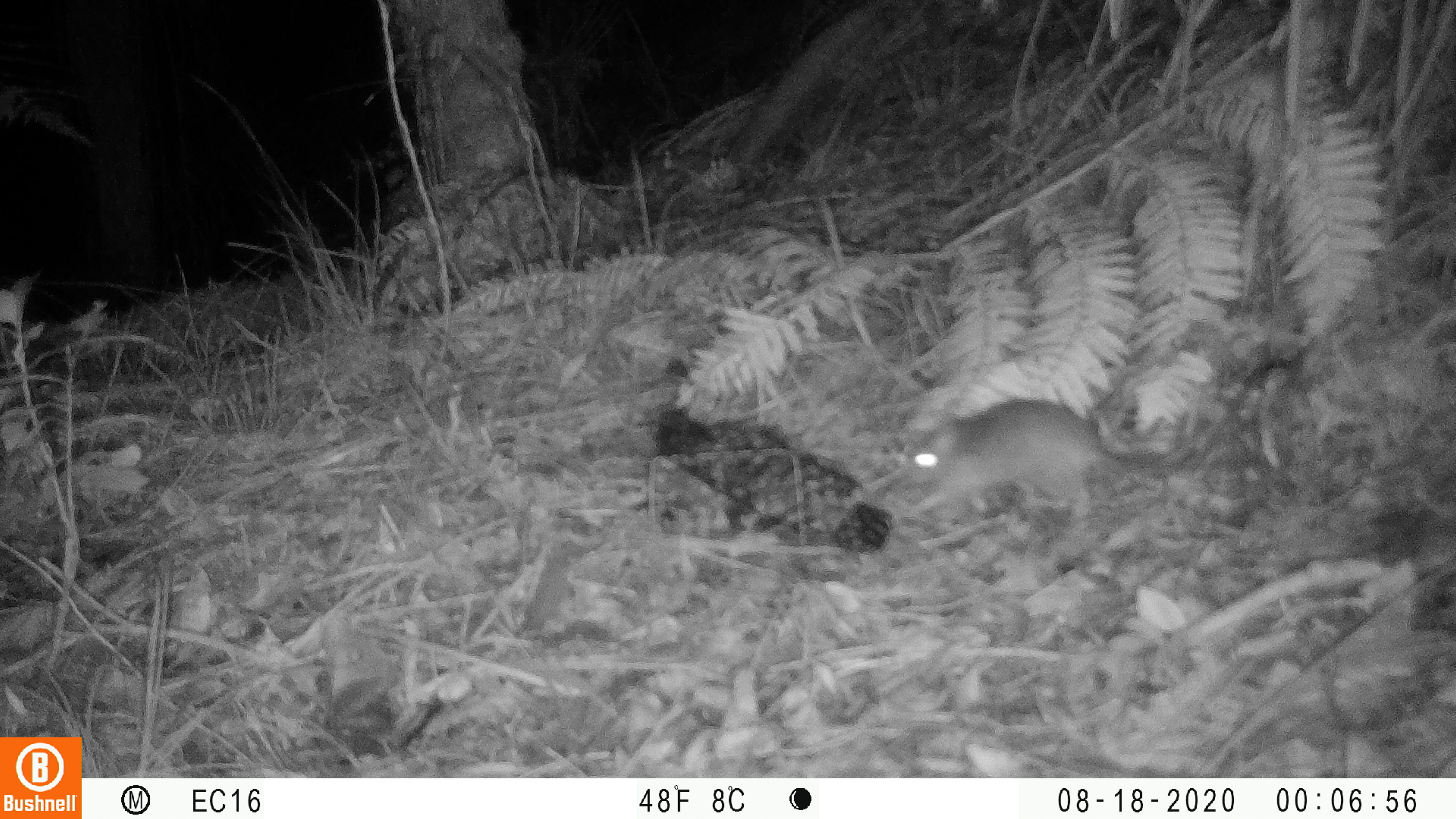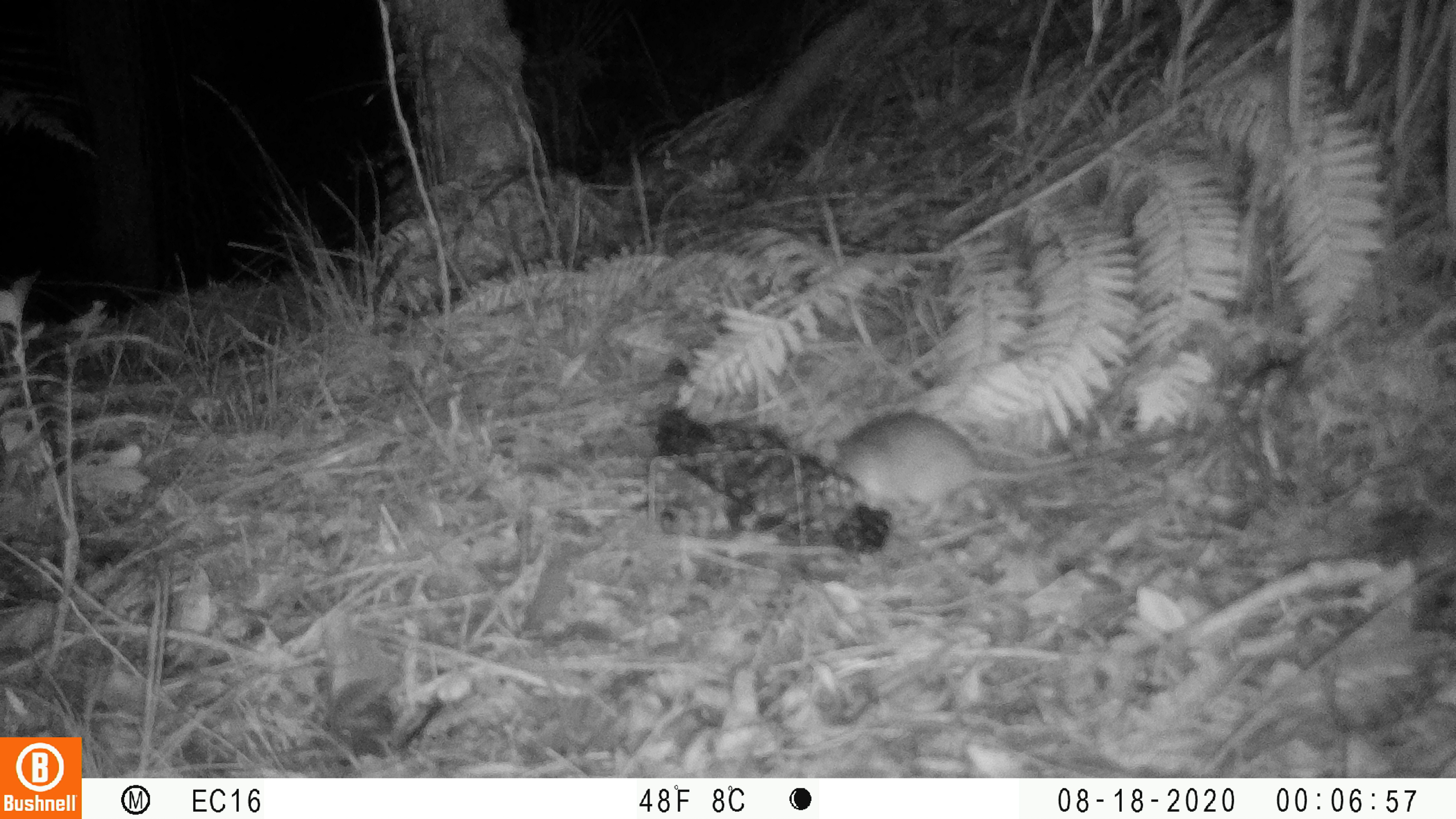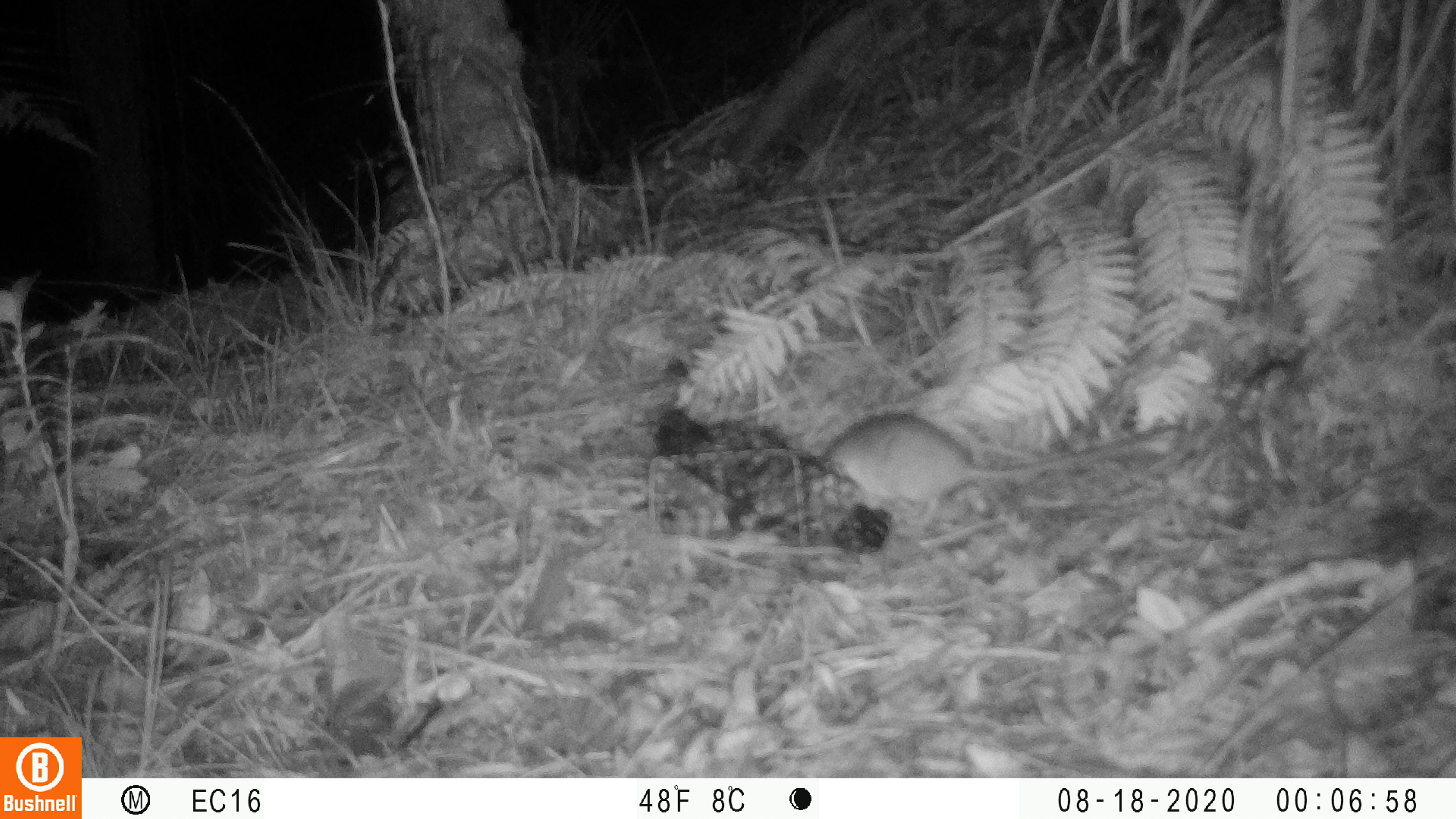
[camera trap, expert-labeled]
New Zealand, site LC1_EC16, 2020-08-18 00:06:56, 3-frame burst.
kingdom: Animalia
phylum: Chordata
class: Mammalia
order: Rodentia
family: Muridae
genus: Rattus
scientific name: Rattus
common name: rat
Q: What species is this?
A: Rat (Rattus).